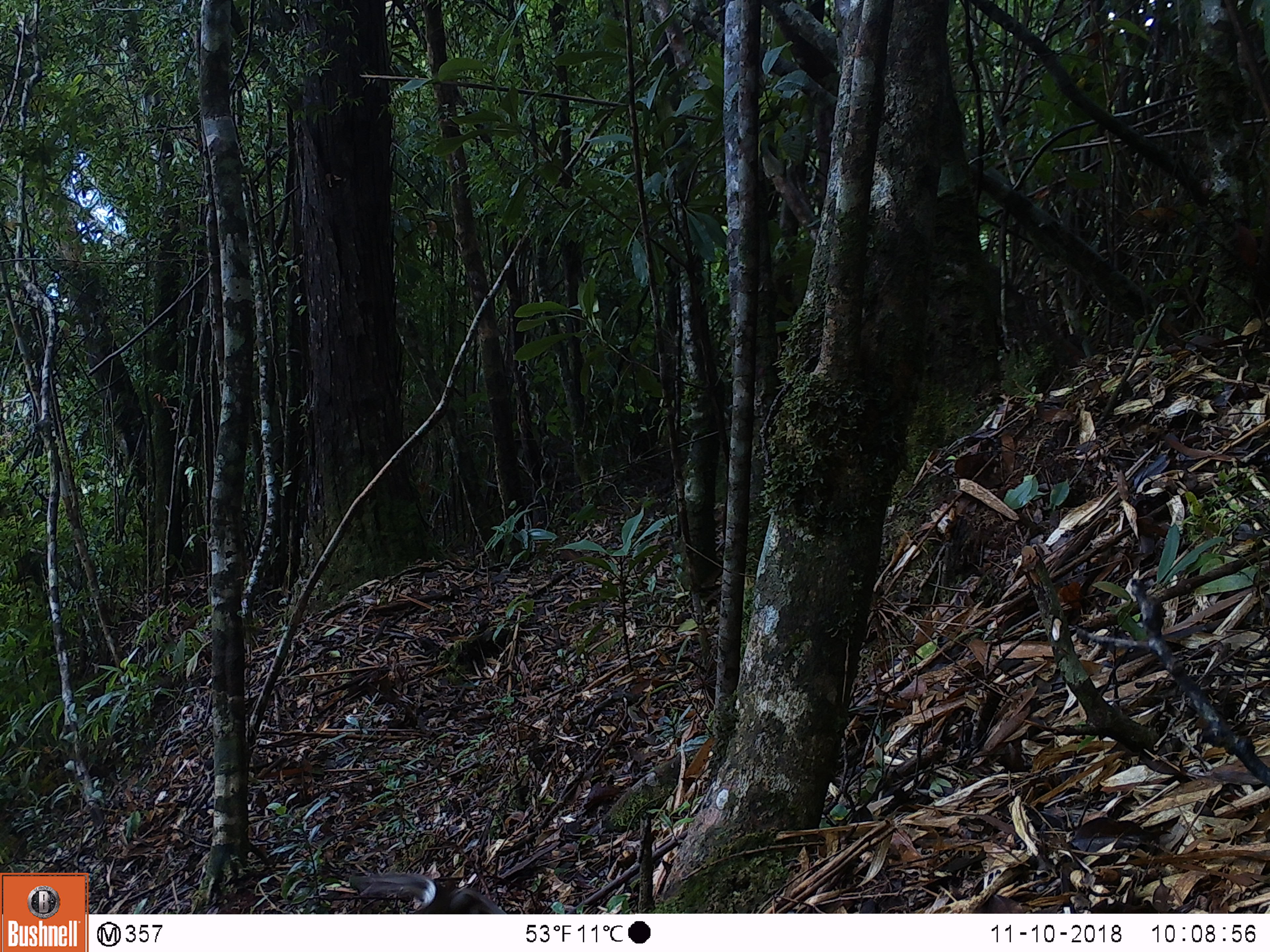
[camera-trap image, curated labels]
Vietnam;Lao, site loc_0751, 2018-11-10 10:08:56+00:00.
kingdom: Animalia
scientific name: Animalia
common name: animal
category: unidentified animal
Unidentified animal (animal) (Animalia). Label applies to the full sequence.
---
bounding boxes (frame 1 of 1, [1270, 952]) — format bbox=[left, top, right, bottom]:
unidentified animal: bbox=[348, 871, 505, 914]